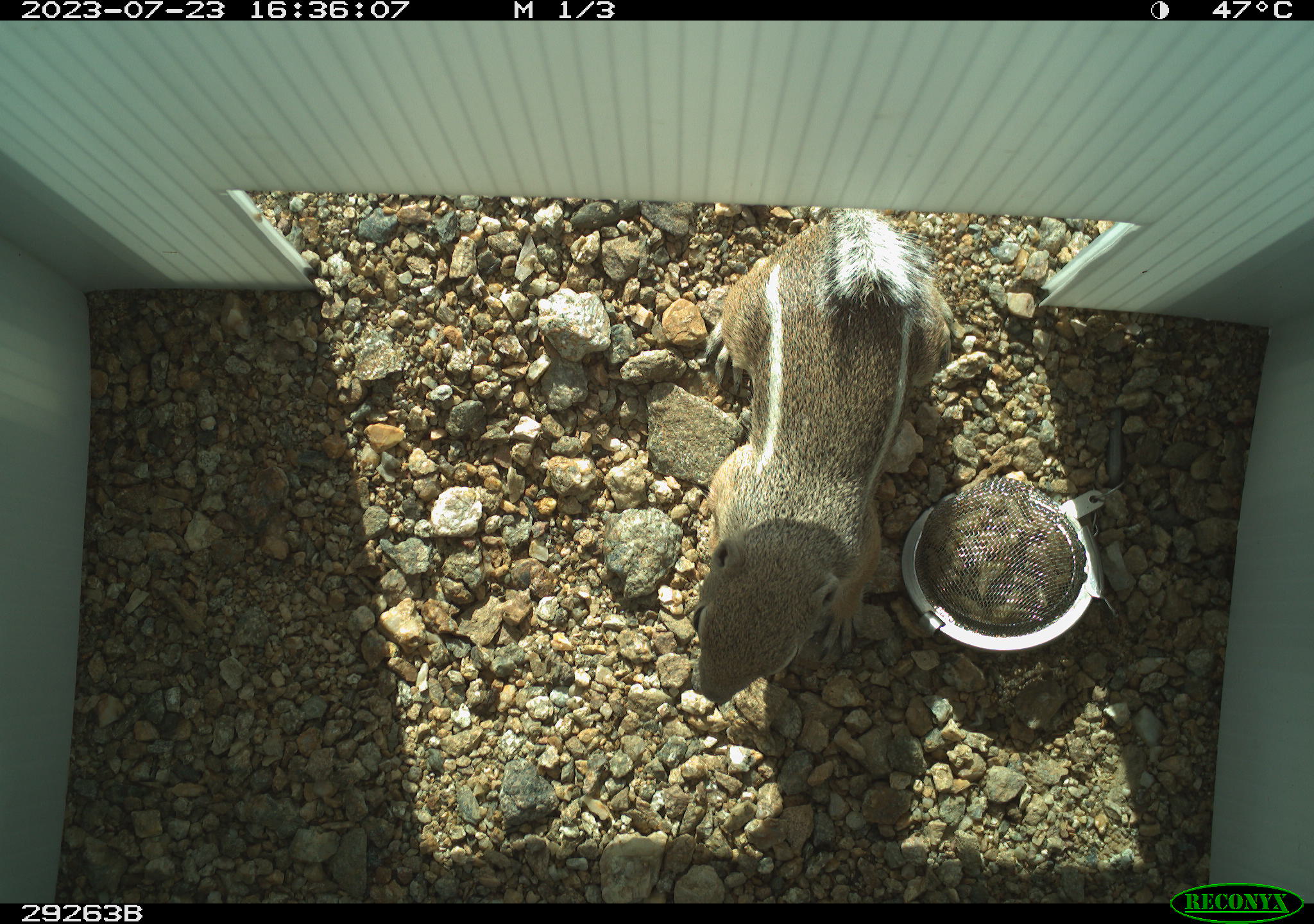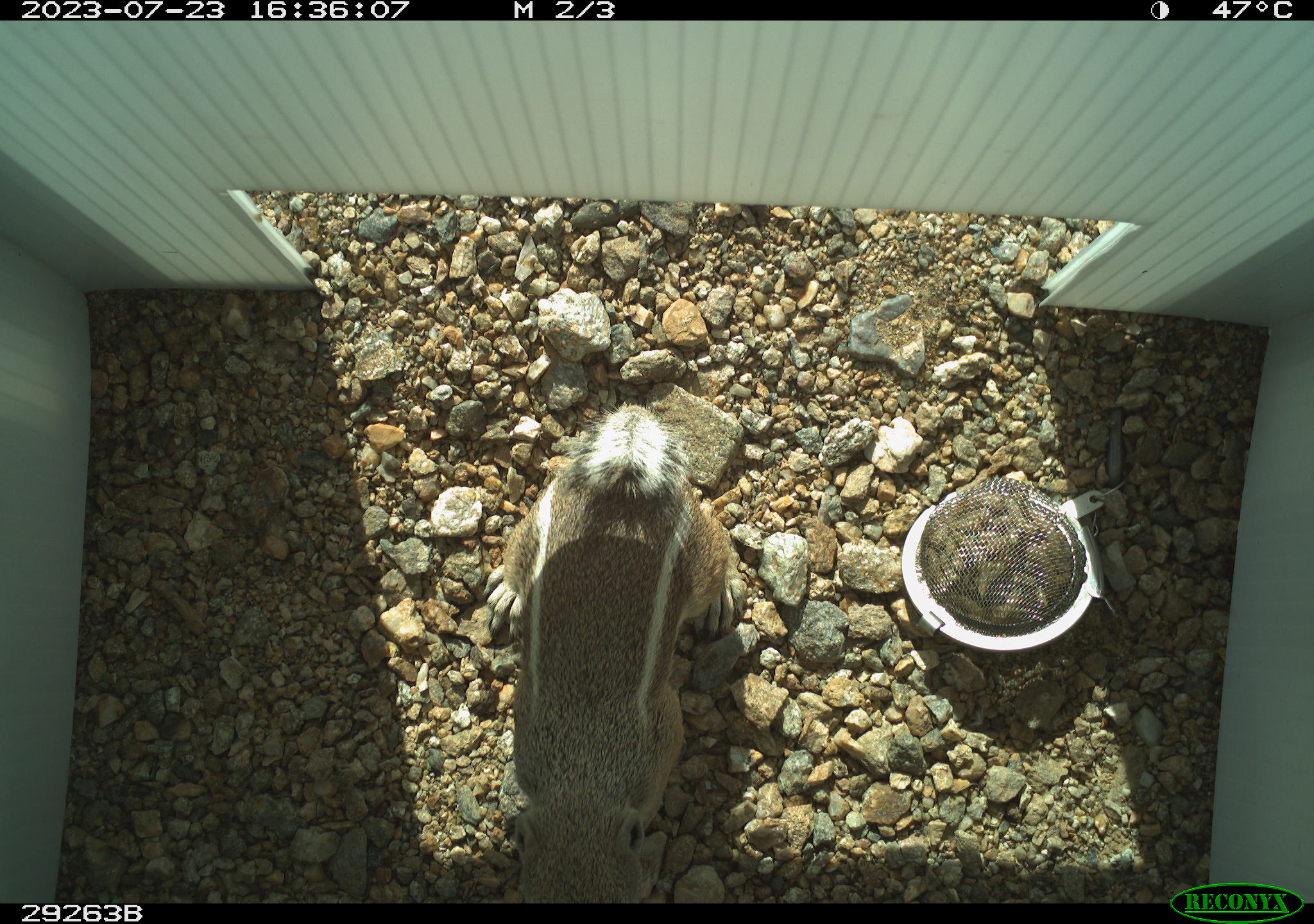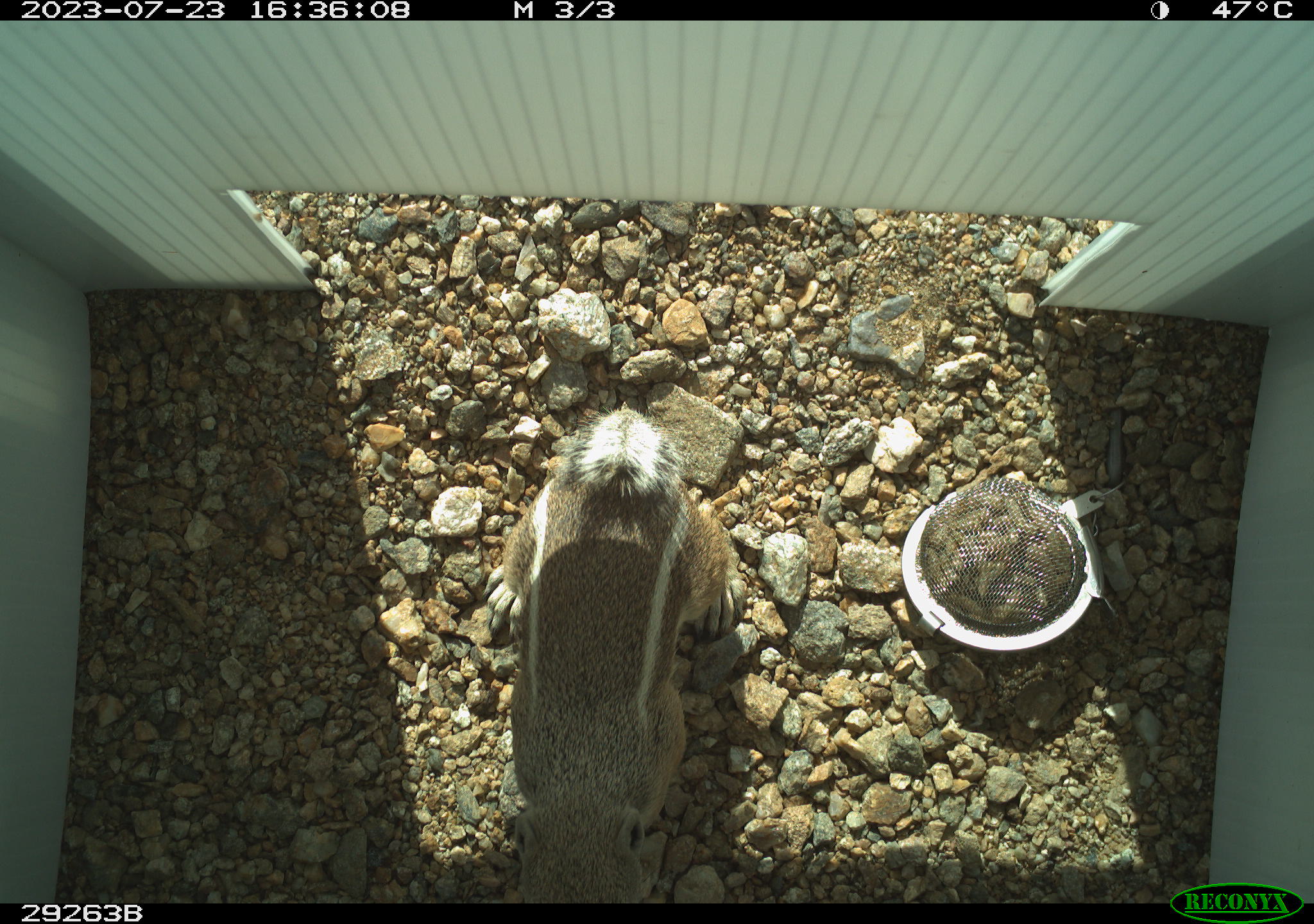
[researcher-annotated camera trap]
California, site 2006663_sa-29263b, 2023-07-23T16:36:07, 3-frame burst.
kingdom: Animalia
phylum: Chordata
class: Mammalia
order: Rodentia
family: Sciuridae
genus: Ammospermophilus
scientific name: Ammospermophilus leucurus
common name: white-tailed antelope squirrel